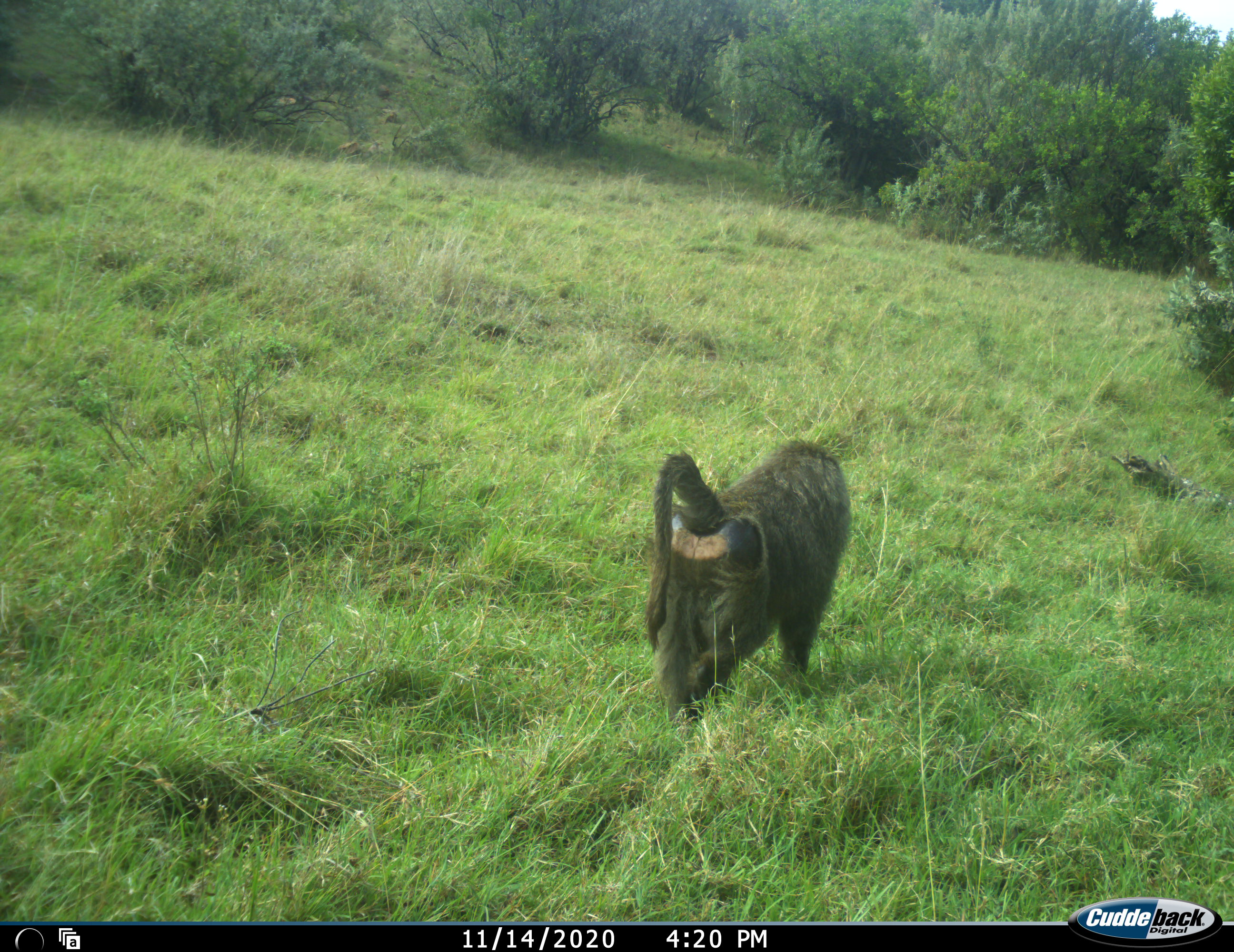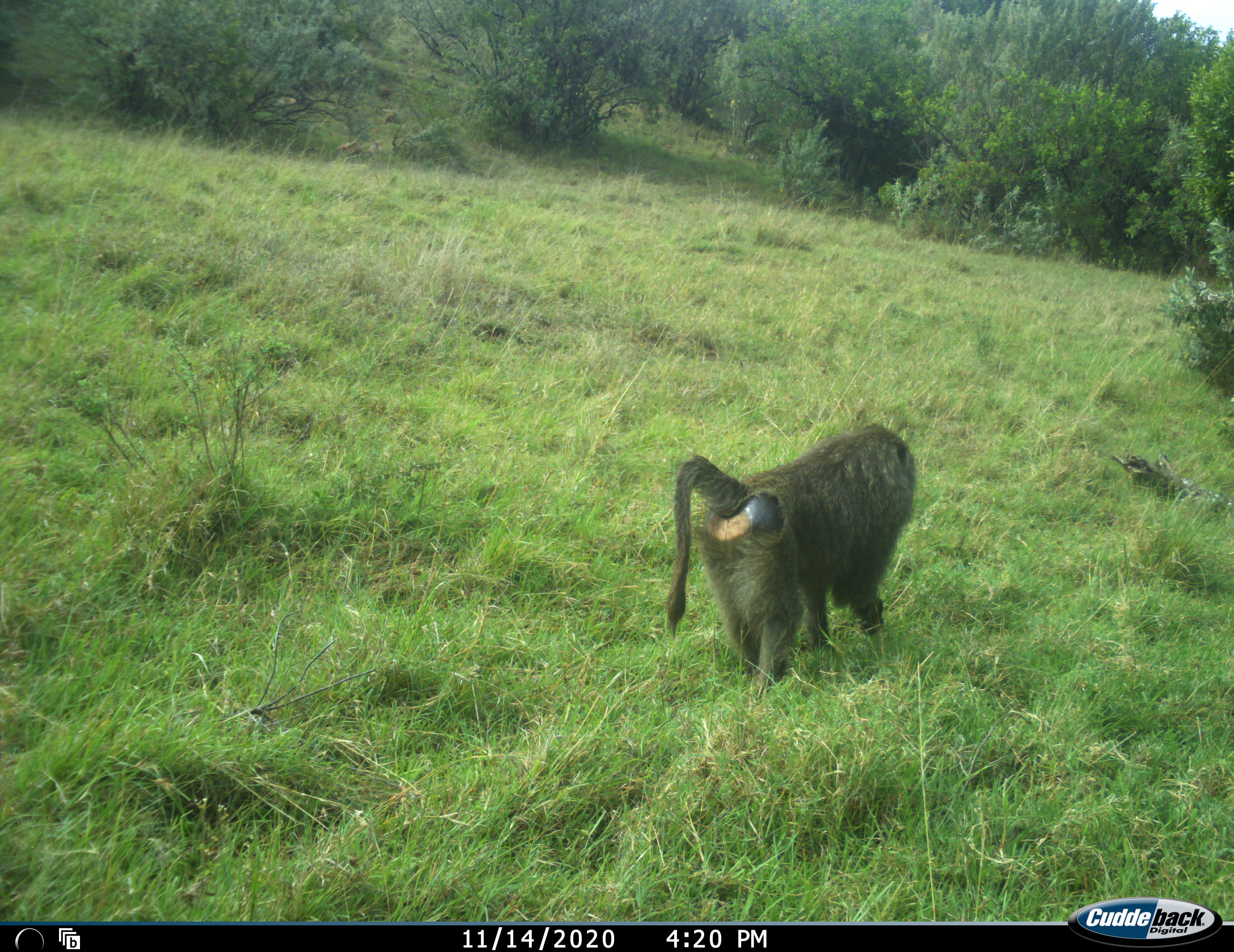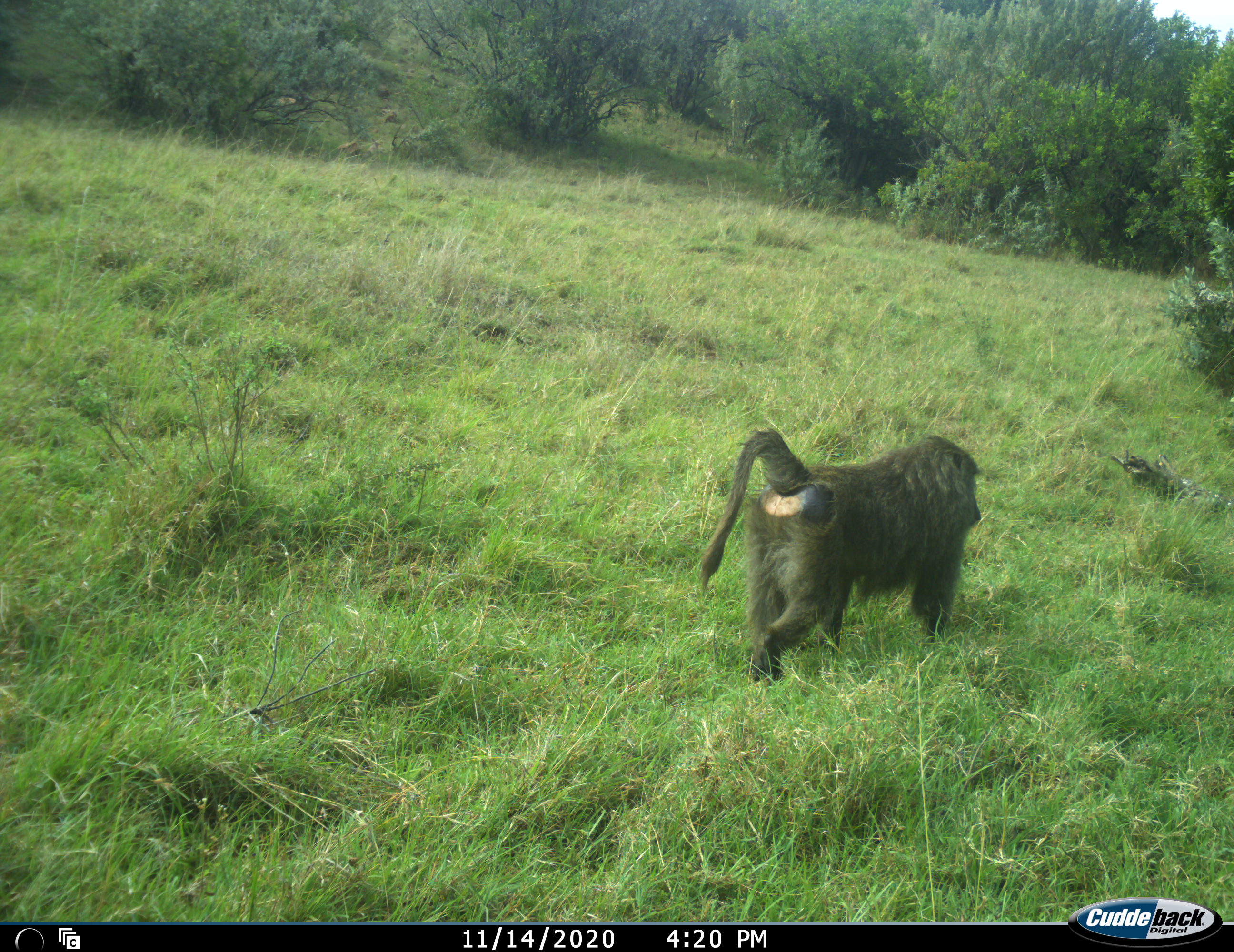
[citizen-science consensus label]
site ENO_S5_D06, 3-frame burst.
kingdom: Animalia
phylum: Chordata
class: Mammalia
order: Primates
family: Cercopithecidae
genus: Papio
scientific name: Papio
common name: baboon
Baboon (Papio), count 1. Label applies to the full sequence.